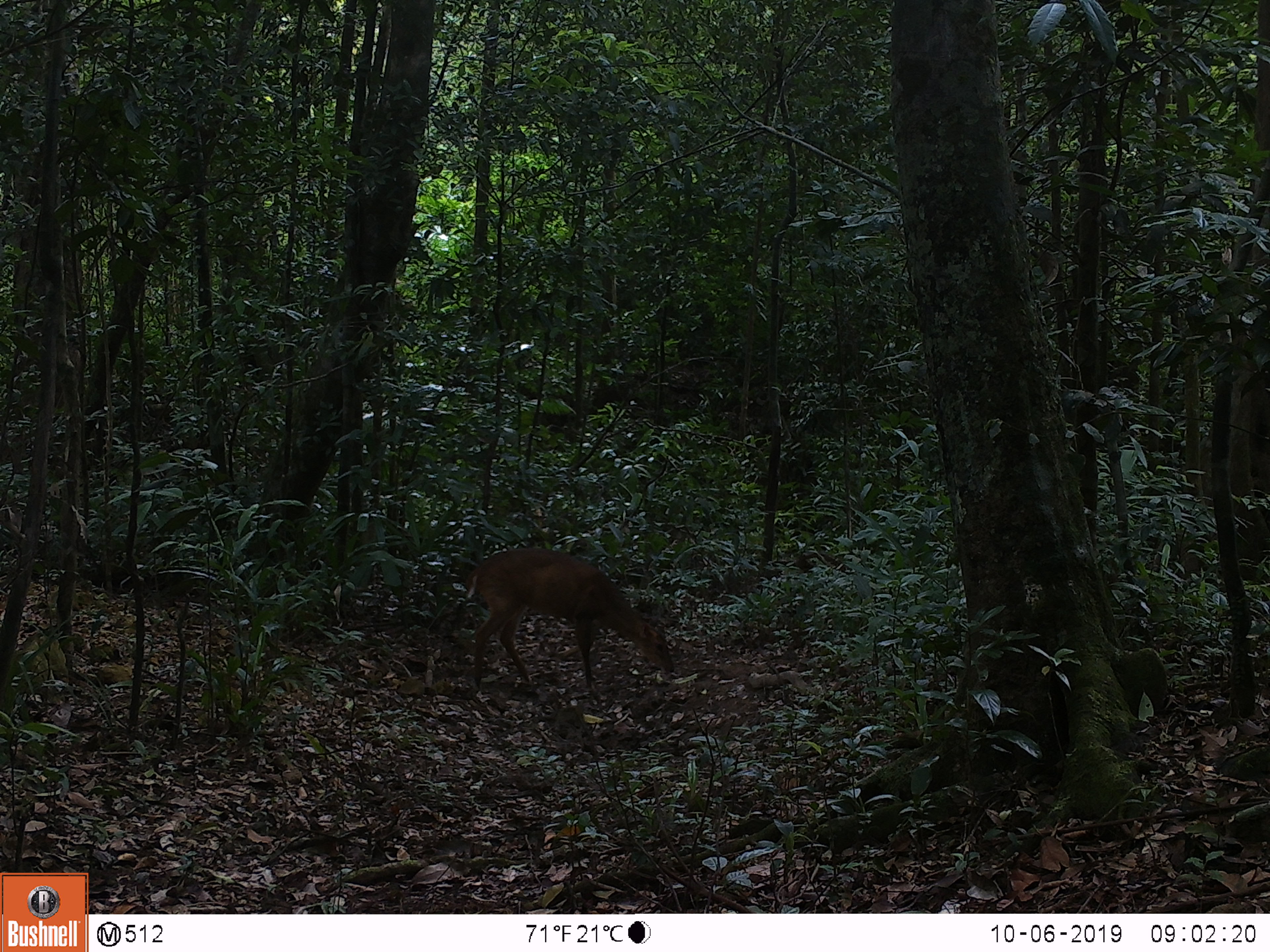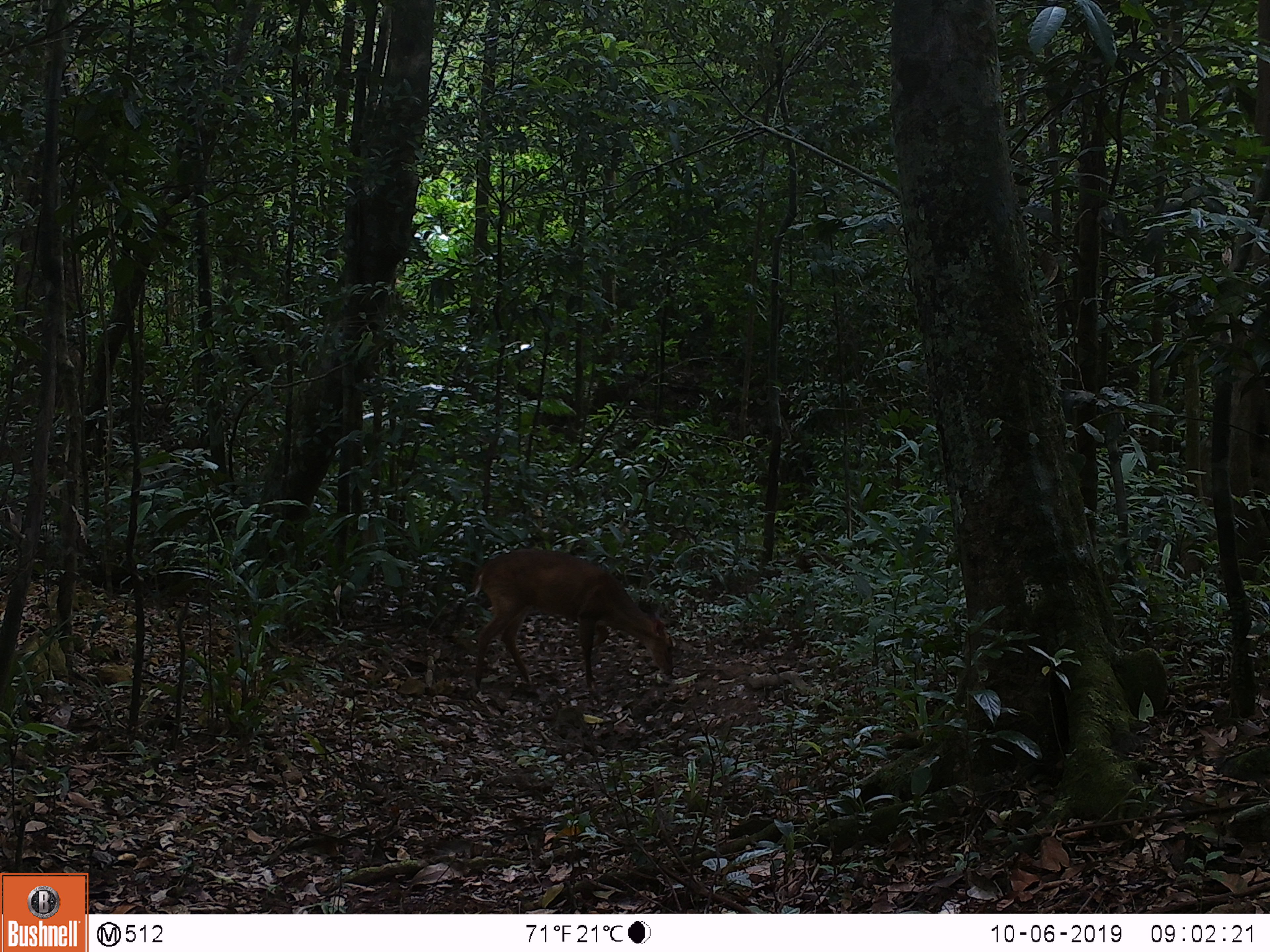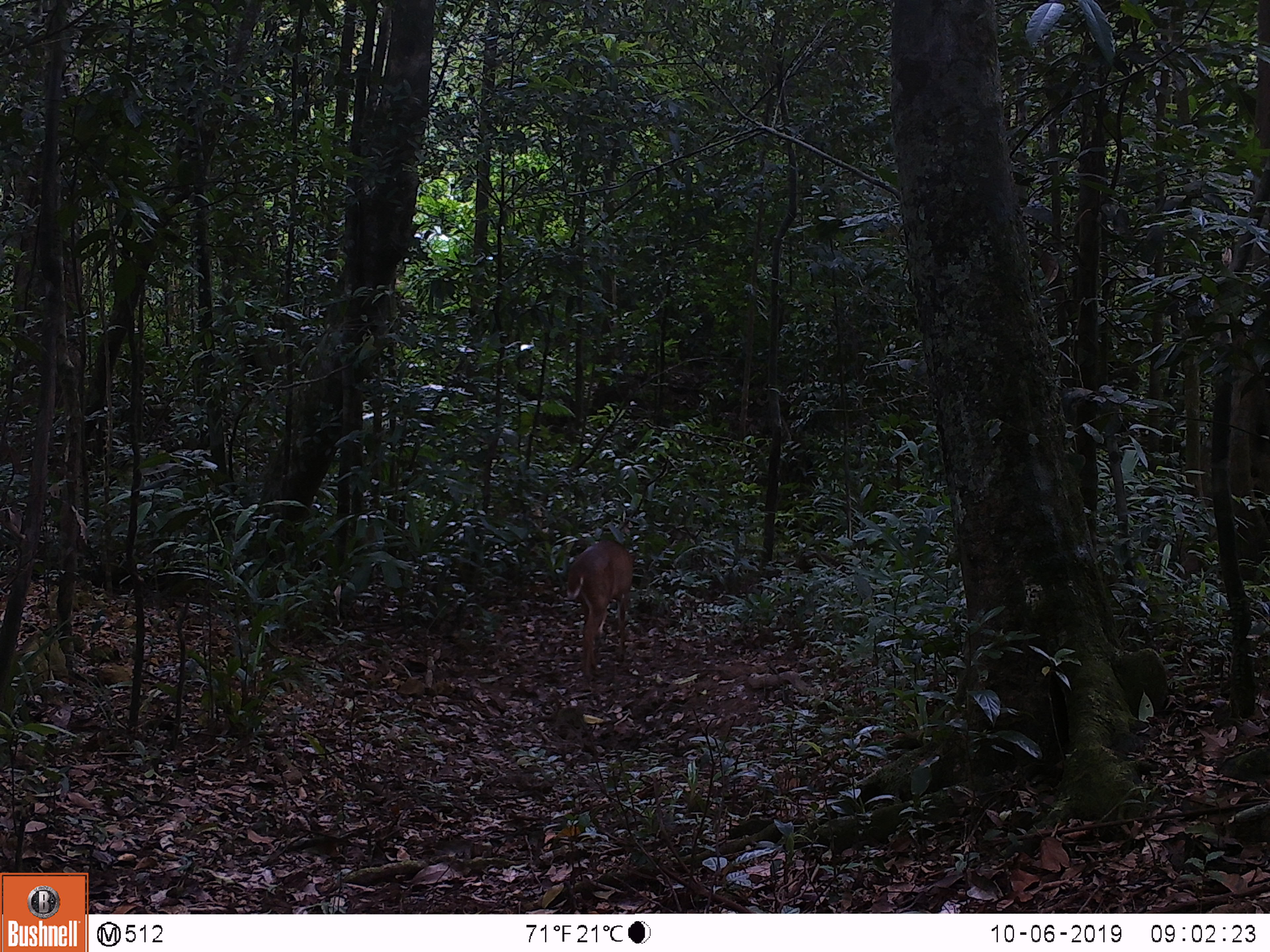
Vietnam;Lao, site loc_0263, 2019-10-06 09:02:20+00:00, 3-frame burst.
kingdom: Animalia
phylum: Chordata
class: Mammalia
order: Artiodactyla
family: Cervidae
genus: Muntiacus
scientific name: Muntiacus vuquangensis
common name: large-antlered muntjac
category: large antlered muntjac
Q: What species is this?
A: Large antlered muntjac (large-antlered muntjac) (Muntiacus vuquangensis).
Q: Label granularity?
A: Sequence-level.